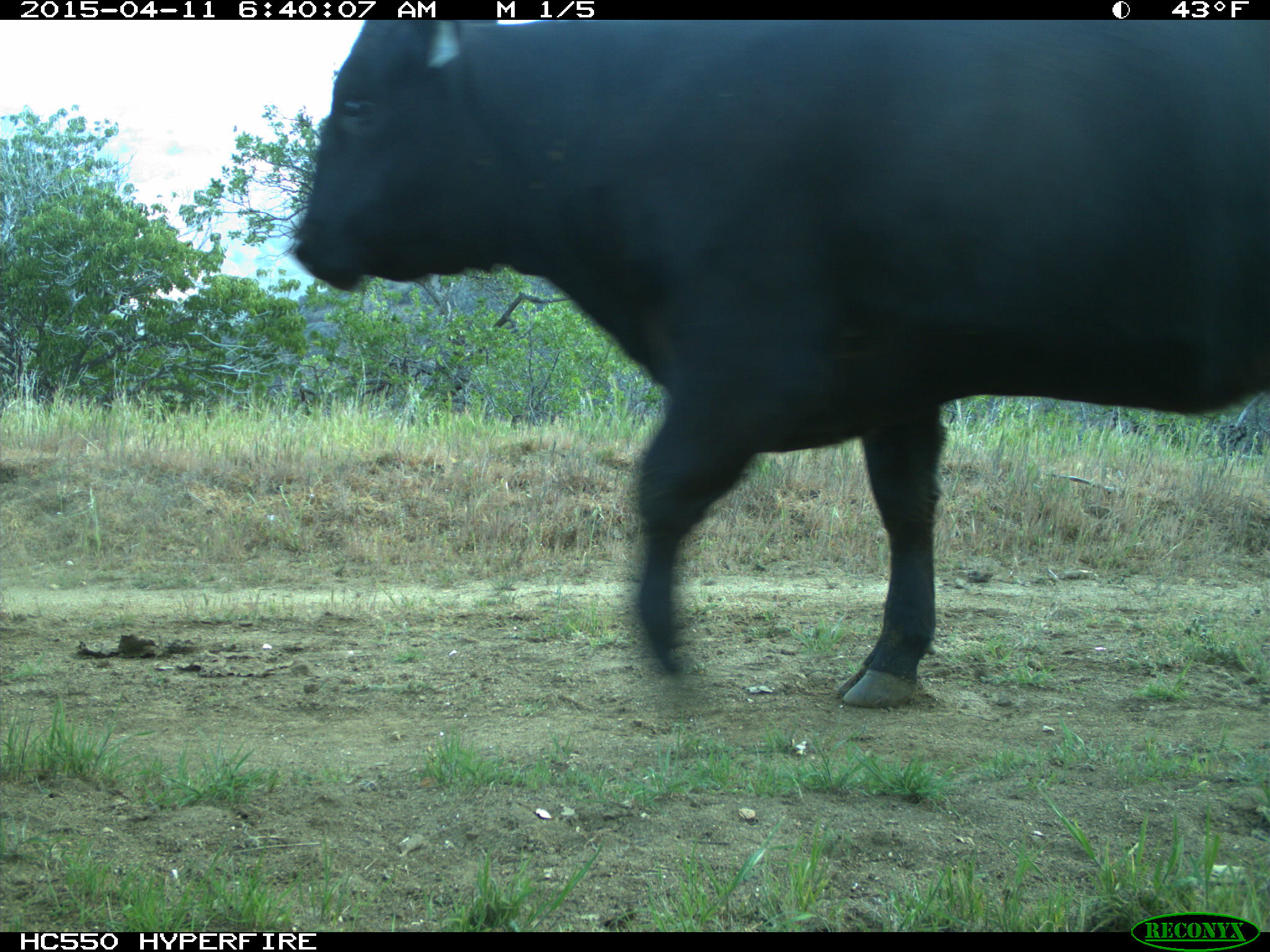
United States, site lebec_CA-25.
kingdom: Animalia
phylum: Chordata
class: Mammalia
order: Artiodactyla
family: Bovidae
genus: Bos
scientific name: Bos taurus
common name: domestic cow